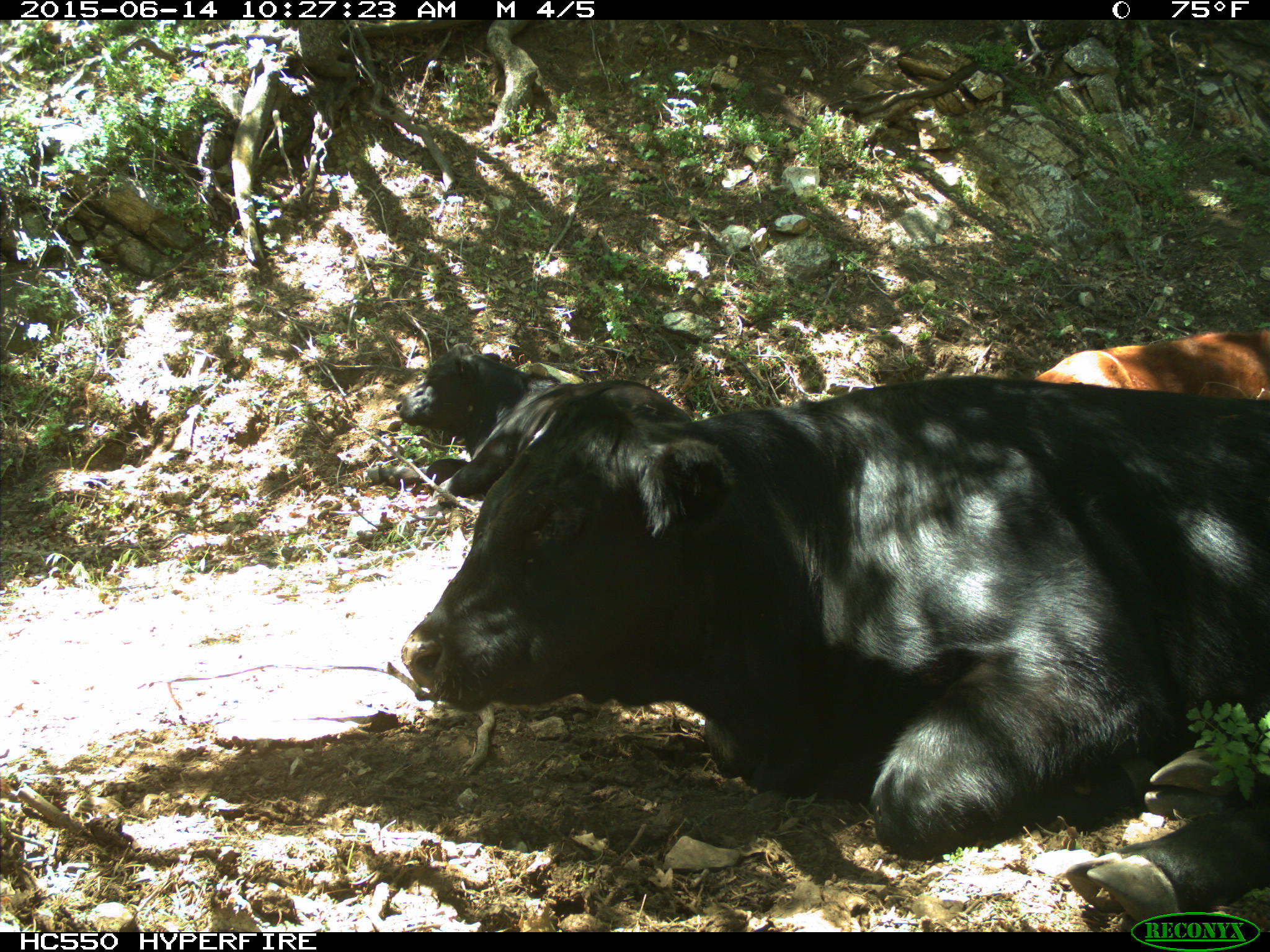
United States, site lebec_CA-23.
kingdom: Animalia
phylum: Chordata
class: Mammalia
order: Artiodactyla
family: Bovidae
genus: Bos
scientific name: Bos taurus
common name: domestic cow